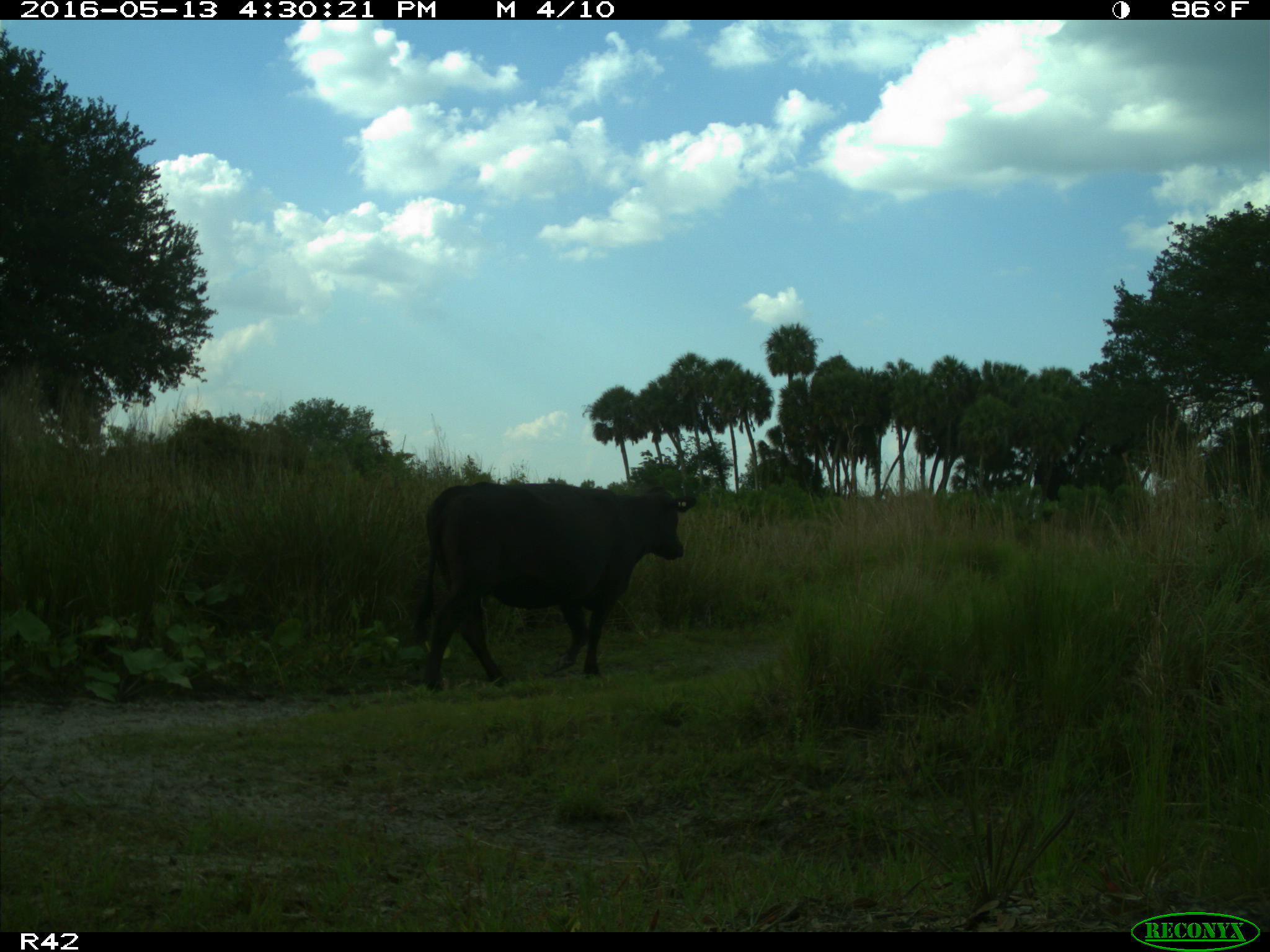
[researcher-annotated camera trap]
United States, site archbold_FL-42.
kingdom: Animalia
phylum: Chordata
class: Mammalia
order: Artiodactyla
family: Bovidae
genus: Bos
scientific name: Bos taurus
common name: domestic cow